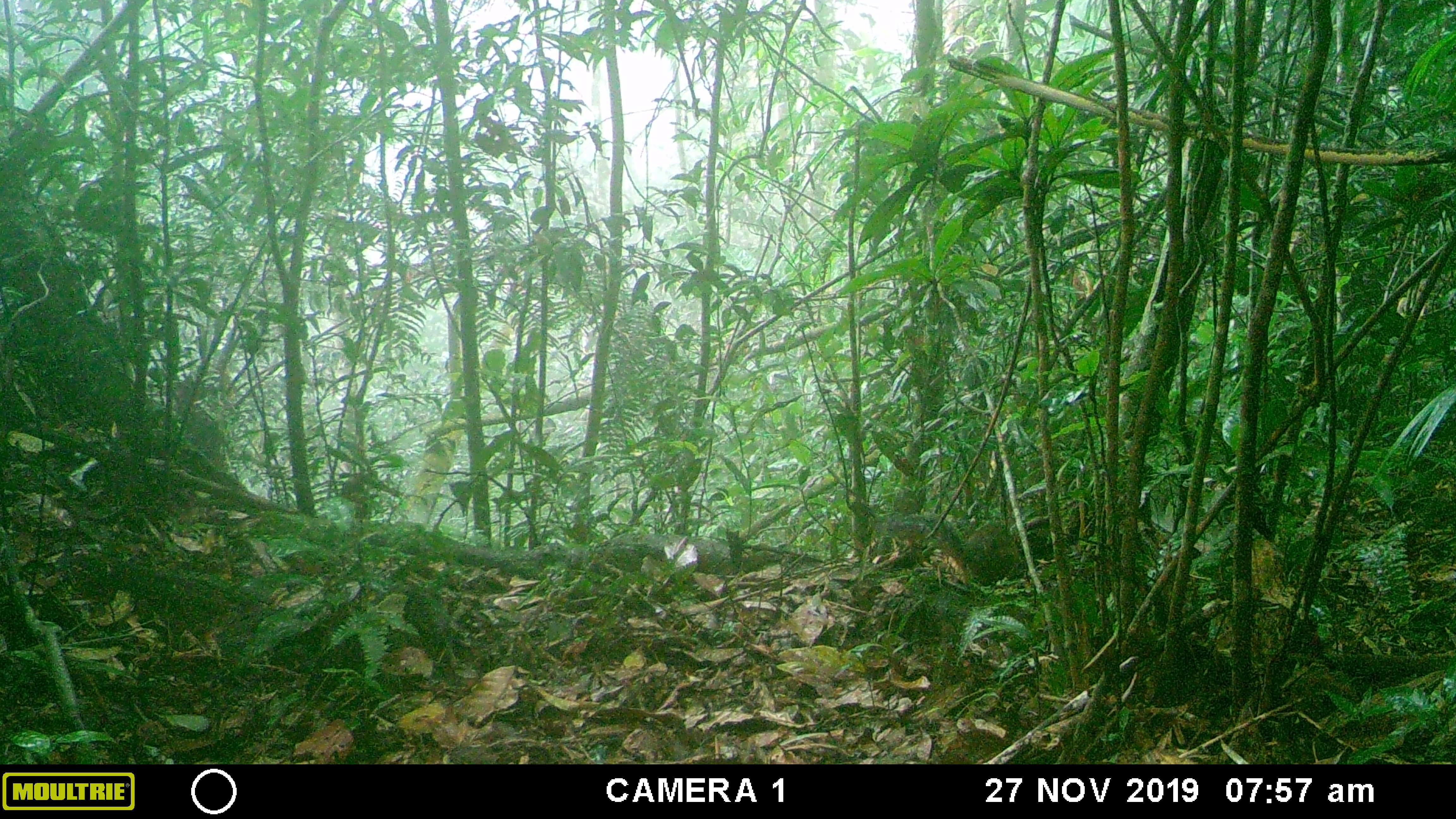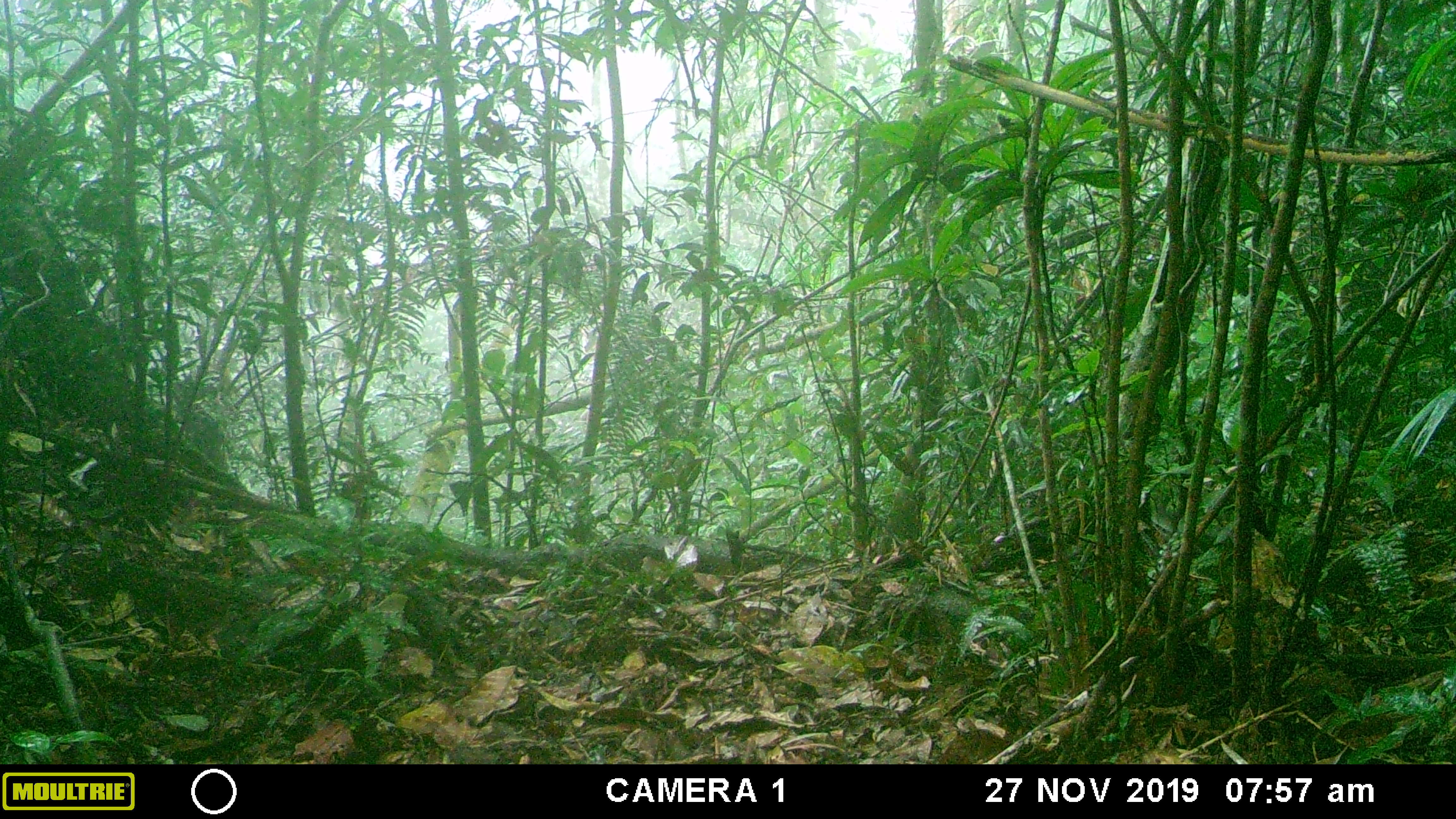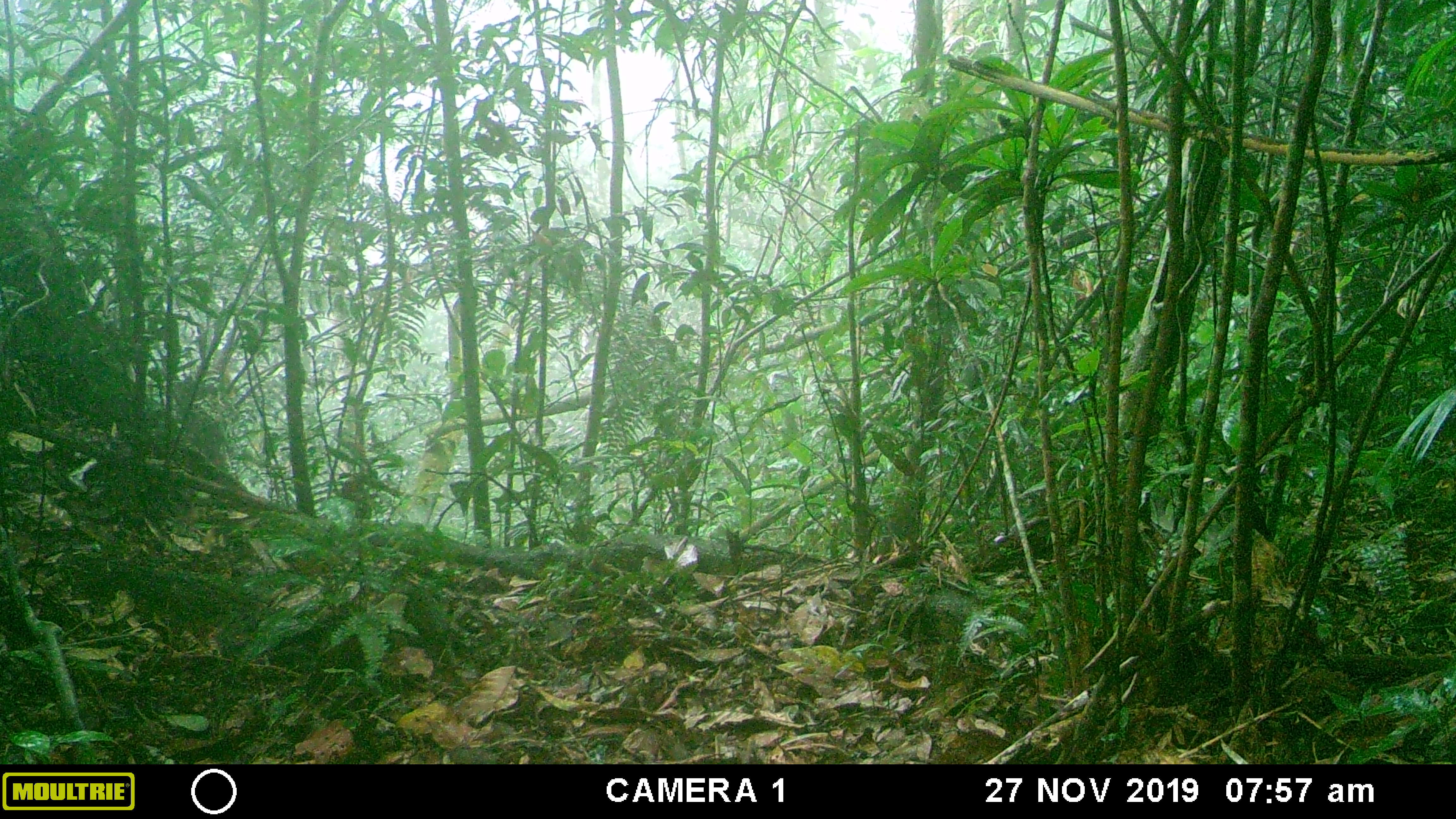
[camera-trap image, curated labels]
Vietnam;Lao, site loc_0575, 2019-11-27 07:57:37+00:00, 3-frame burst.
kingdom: Animalia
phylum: Chordata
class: Mammalia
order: Rodentia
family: Sciuridae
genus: Dremomys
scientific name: Dremomys rufigenis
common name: red-cheeked squirrel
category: red cheeked squirrel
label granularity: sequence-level